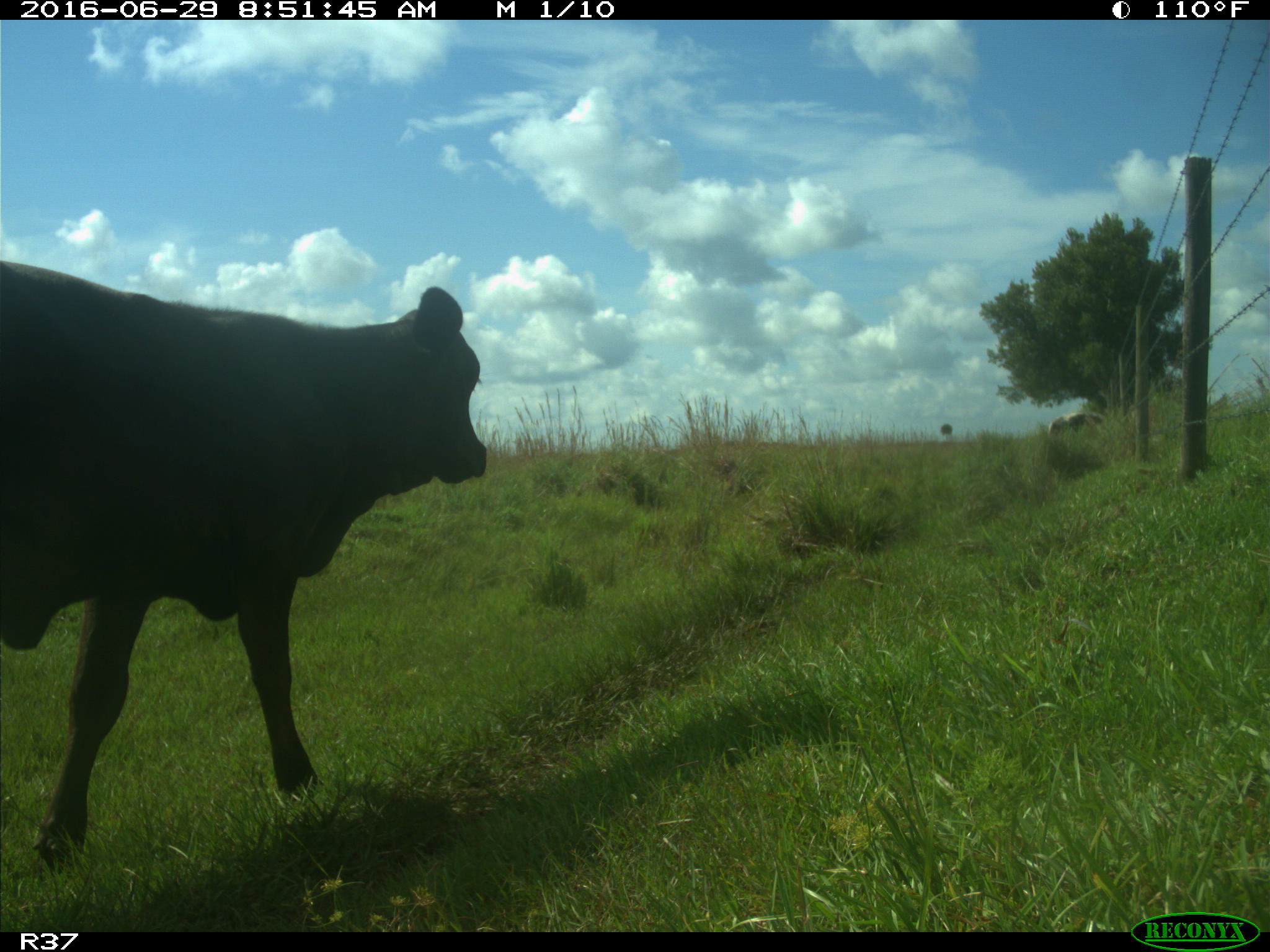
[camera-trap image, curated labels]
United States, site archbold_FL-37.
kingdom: Animalia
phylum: Chordata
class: Mammalia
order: Artiodactyla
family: Bovidae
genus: Bos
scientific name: Bos taurus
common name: domestic cow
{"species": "Bos taurus (domestic cow)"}